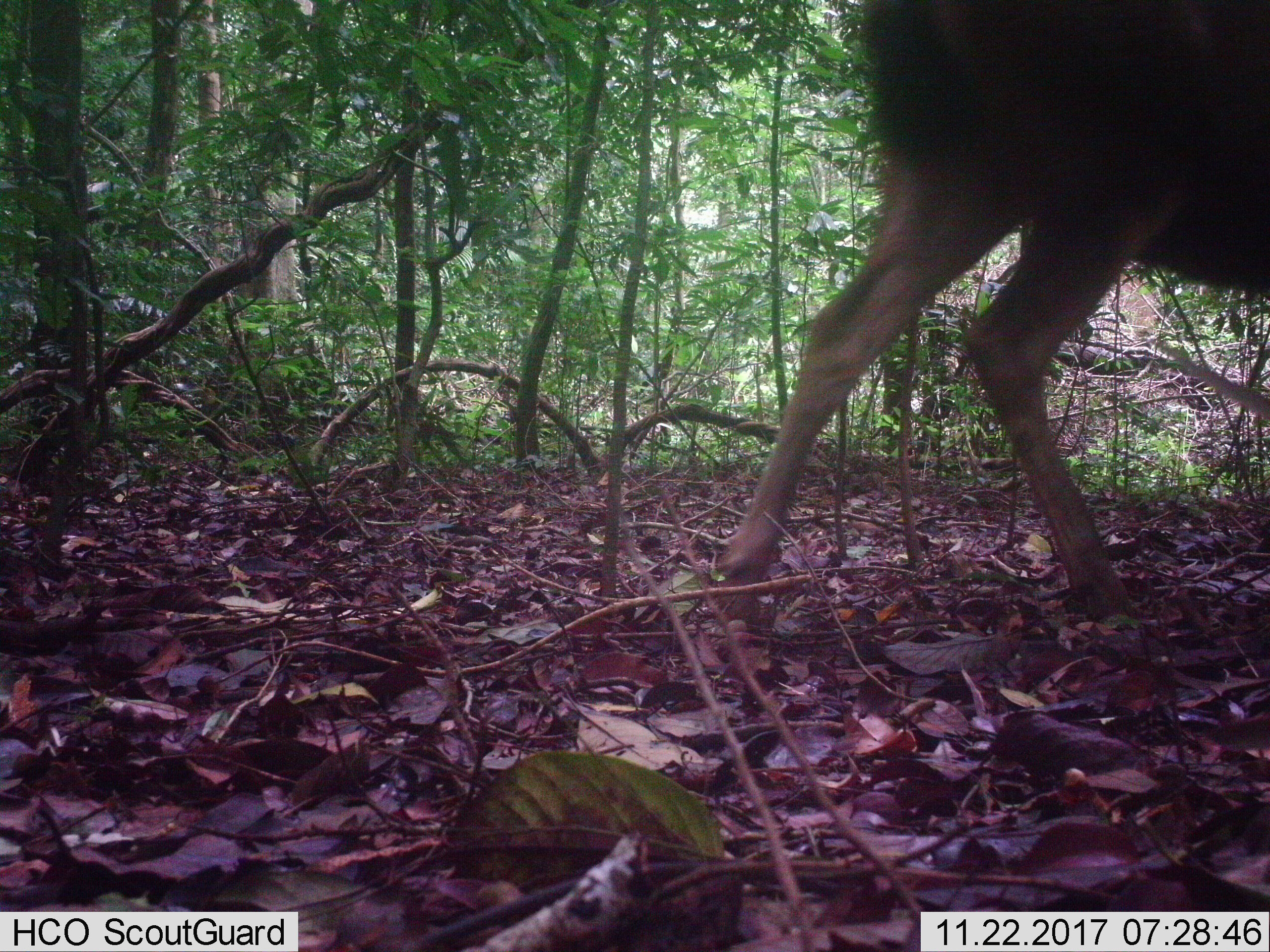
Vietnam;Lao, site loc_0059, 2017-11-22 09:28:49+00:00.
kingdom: Animalia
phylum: Chordata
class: Mammalia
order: Artiodactyla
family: Cervidae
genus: Rusa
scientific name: Rusa unicolor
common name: sambar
Sambar (Rusa unicolor). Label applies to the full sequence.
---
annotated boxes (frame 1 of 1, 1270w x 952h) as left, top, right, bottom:
sambar: 707, 0, 1270, 623